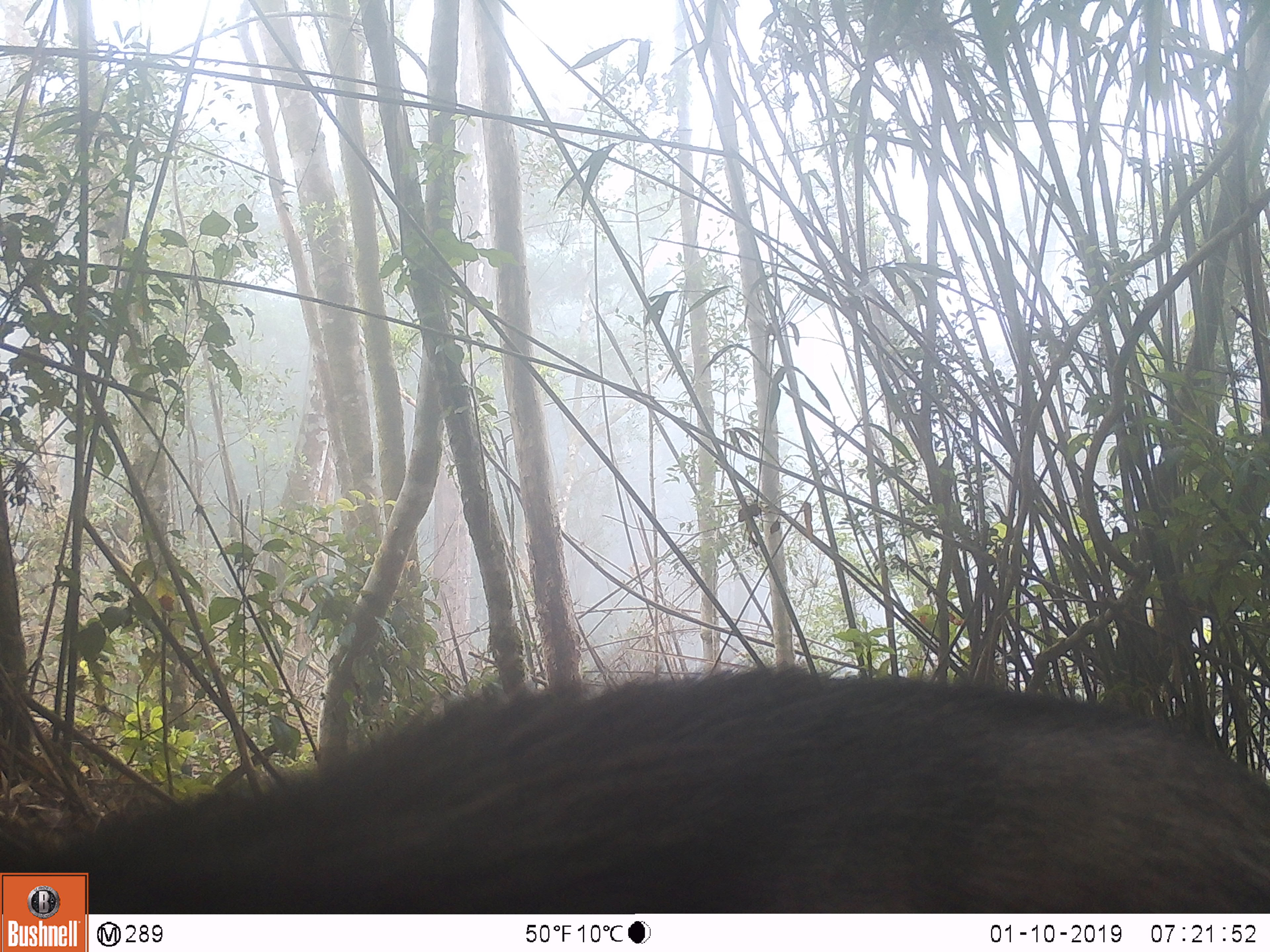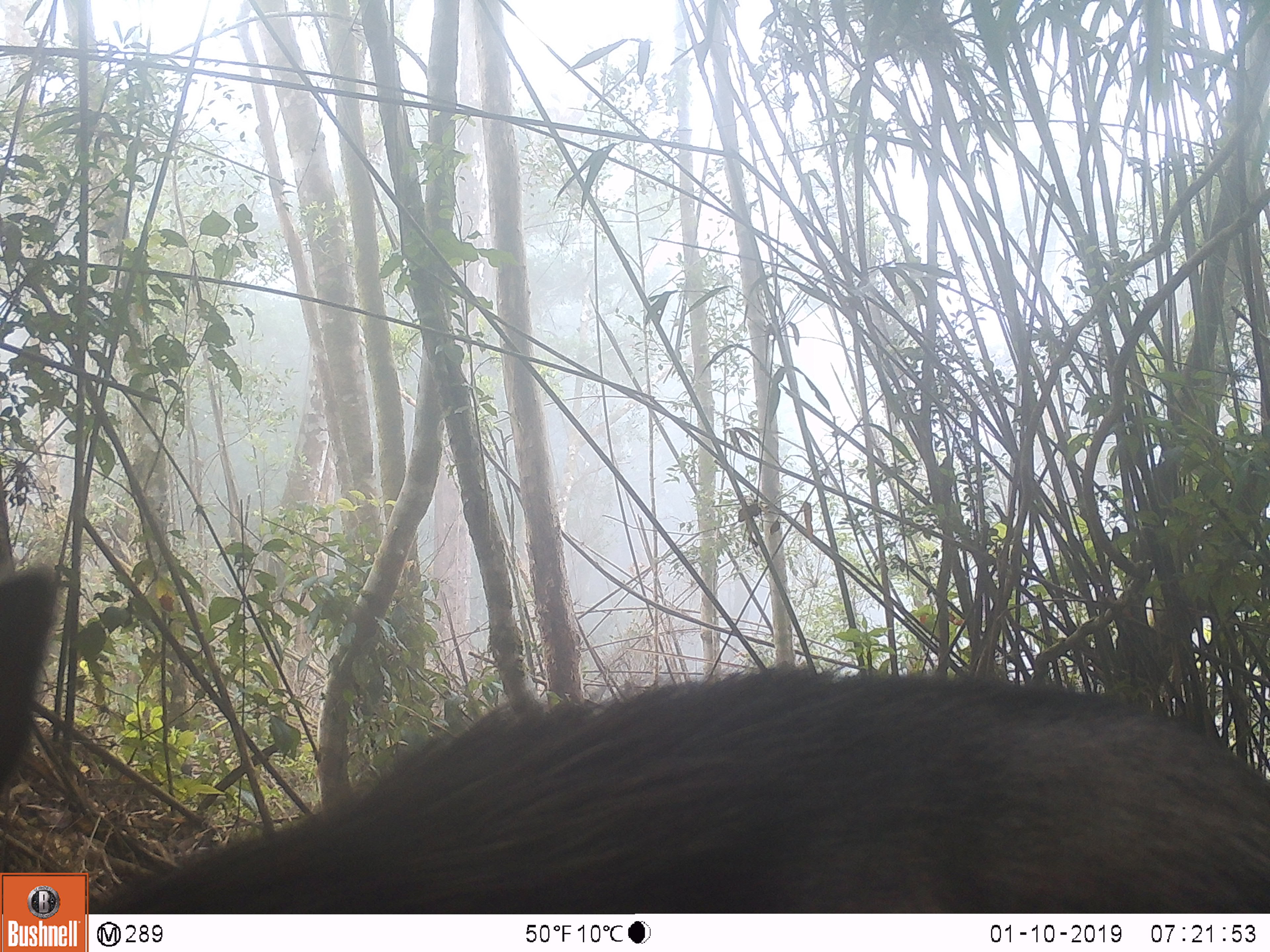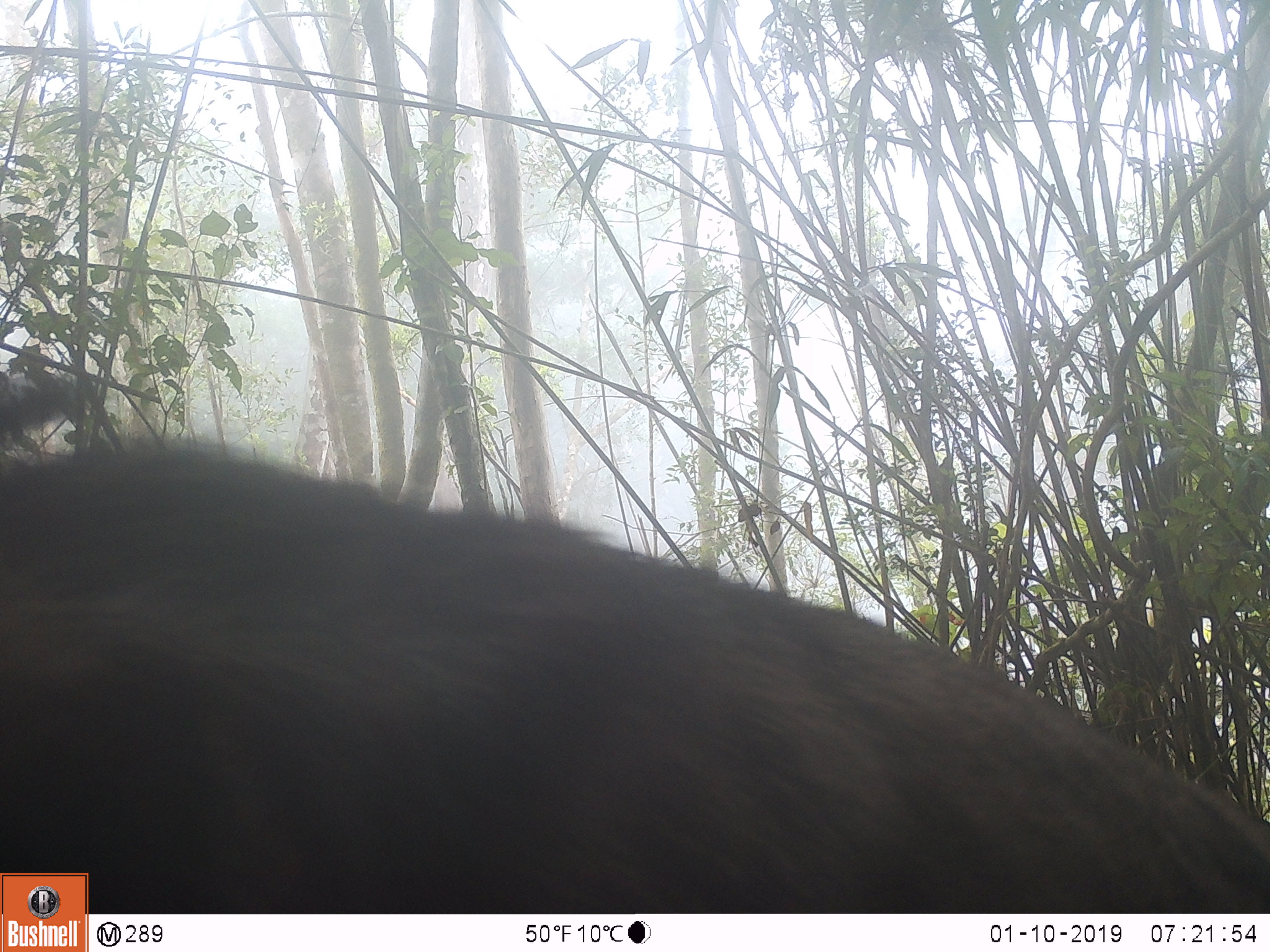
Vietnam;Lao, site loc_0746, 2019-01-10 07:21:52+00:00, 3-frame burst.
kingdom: Animalia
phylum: Chordata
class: Mammalia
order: Artiodactyla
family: Bovidae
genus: Capricornis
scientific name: Capricornis sumatraensis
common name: chinese serow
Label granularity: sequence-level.